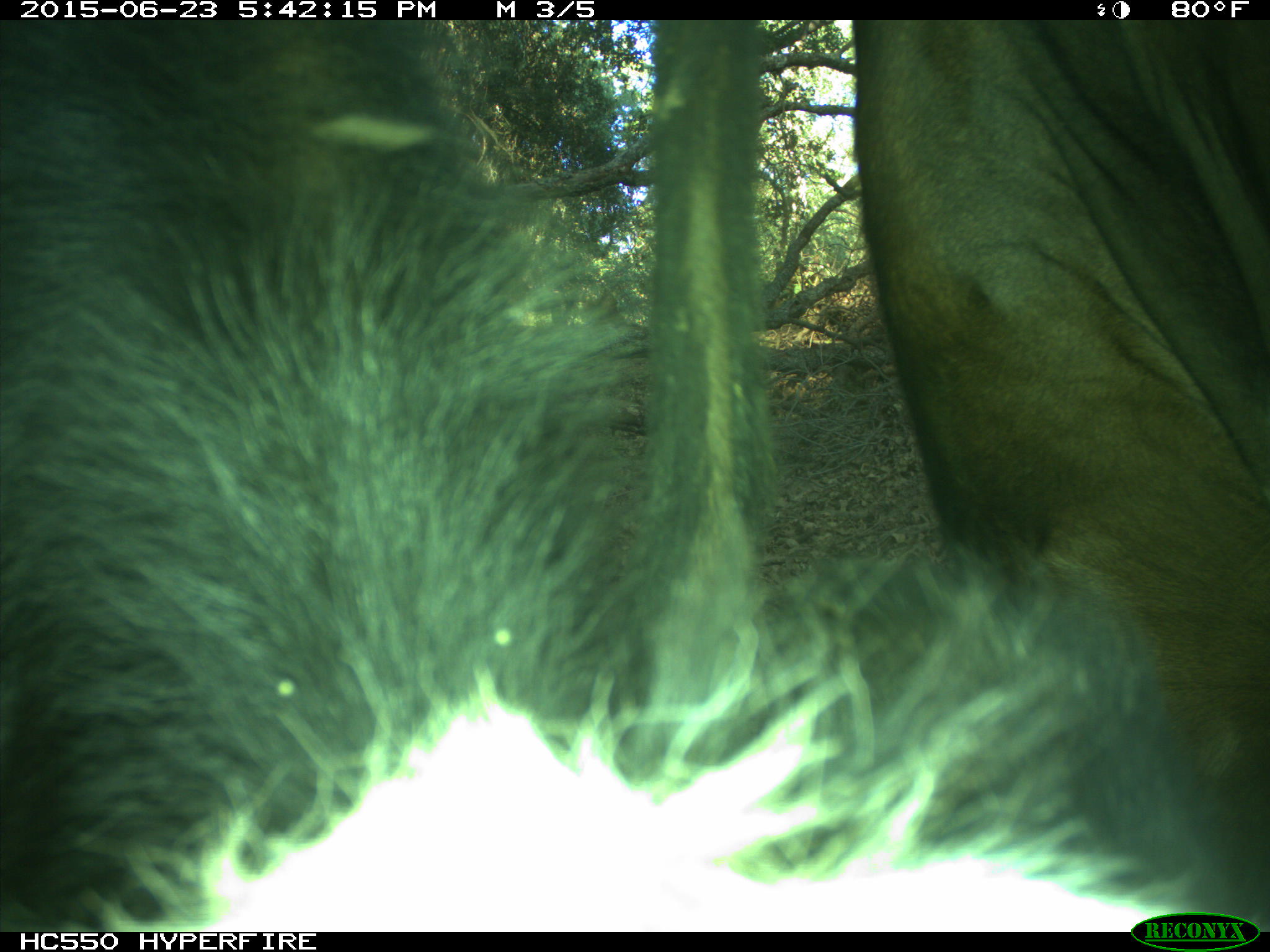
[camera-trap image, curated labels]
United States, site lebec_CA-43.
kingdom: Animalia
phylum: Chordata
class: Mammalia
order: Artiodactyla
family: Bovidae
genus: Bos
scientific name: Bos taurus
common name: domestic cow